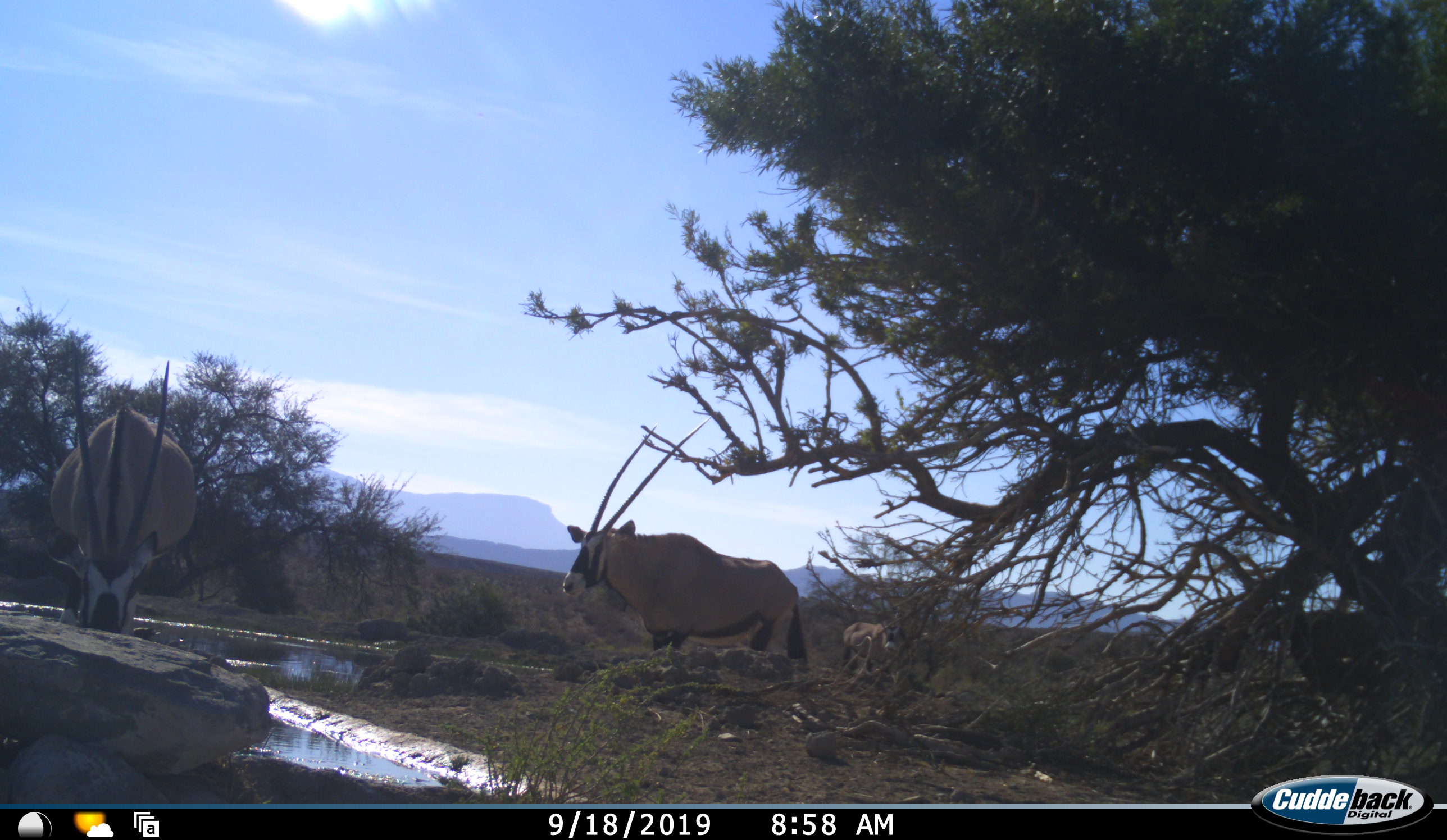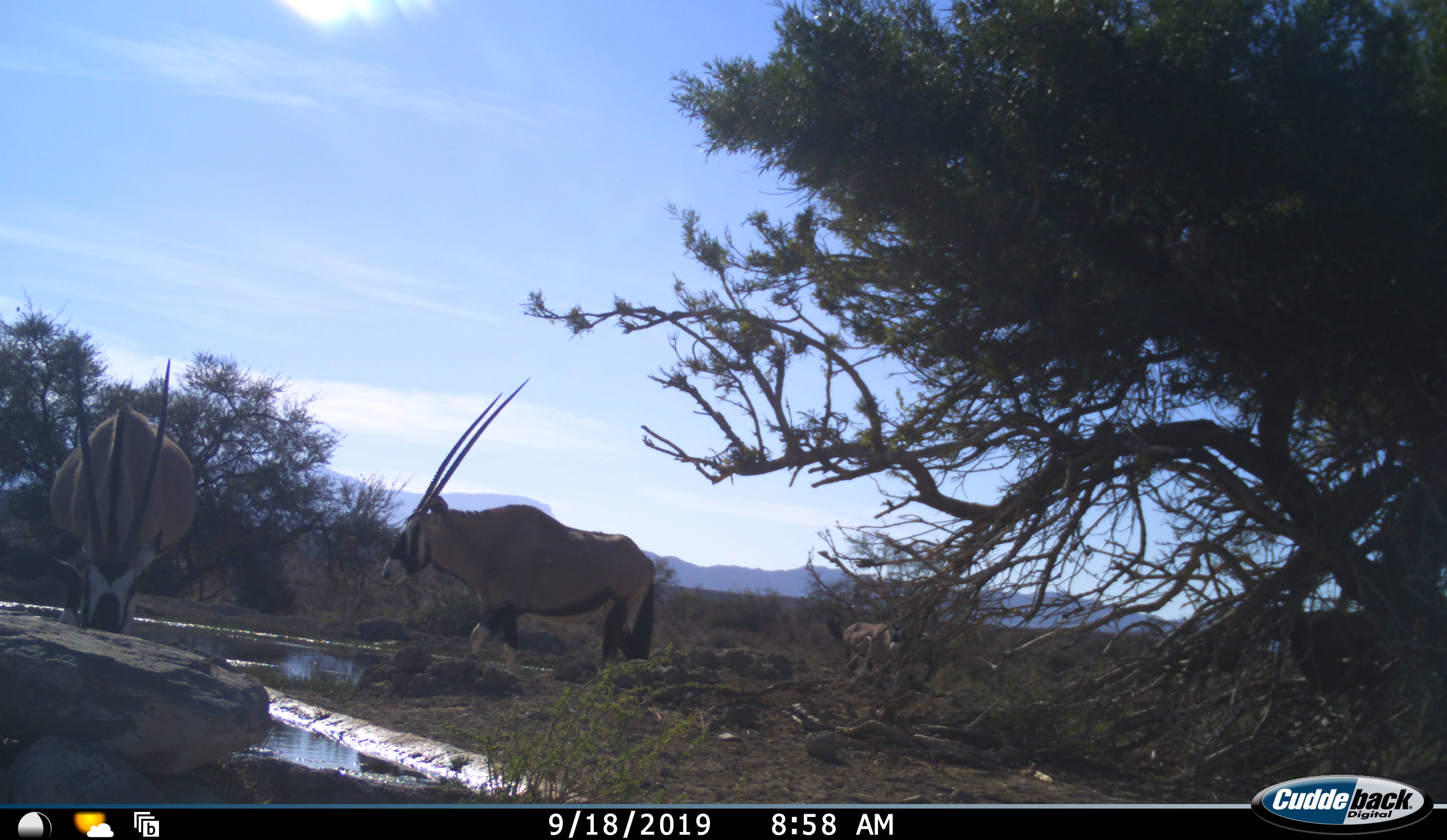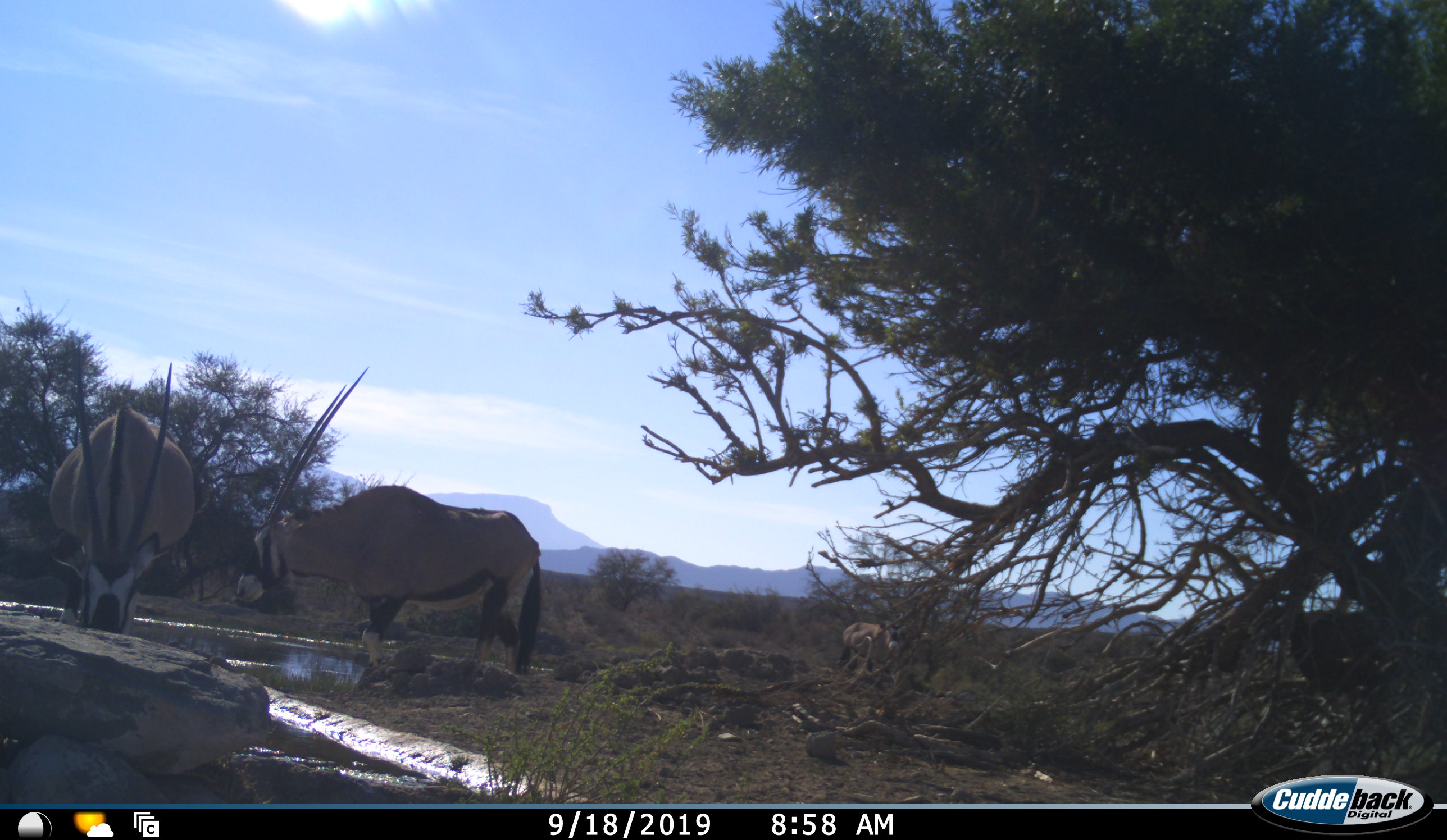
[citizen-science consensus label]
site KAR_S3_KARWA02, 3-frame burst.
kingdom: Animalia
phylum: Chordata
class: Mammalia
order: Artiodactyla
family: Bovidae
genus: Oryx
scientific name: Oryx gazella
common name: gemsbok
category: oryx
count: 3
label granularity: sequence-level